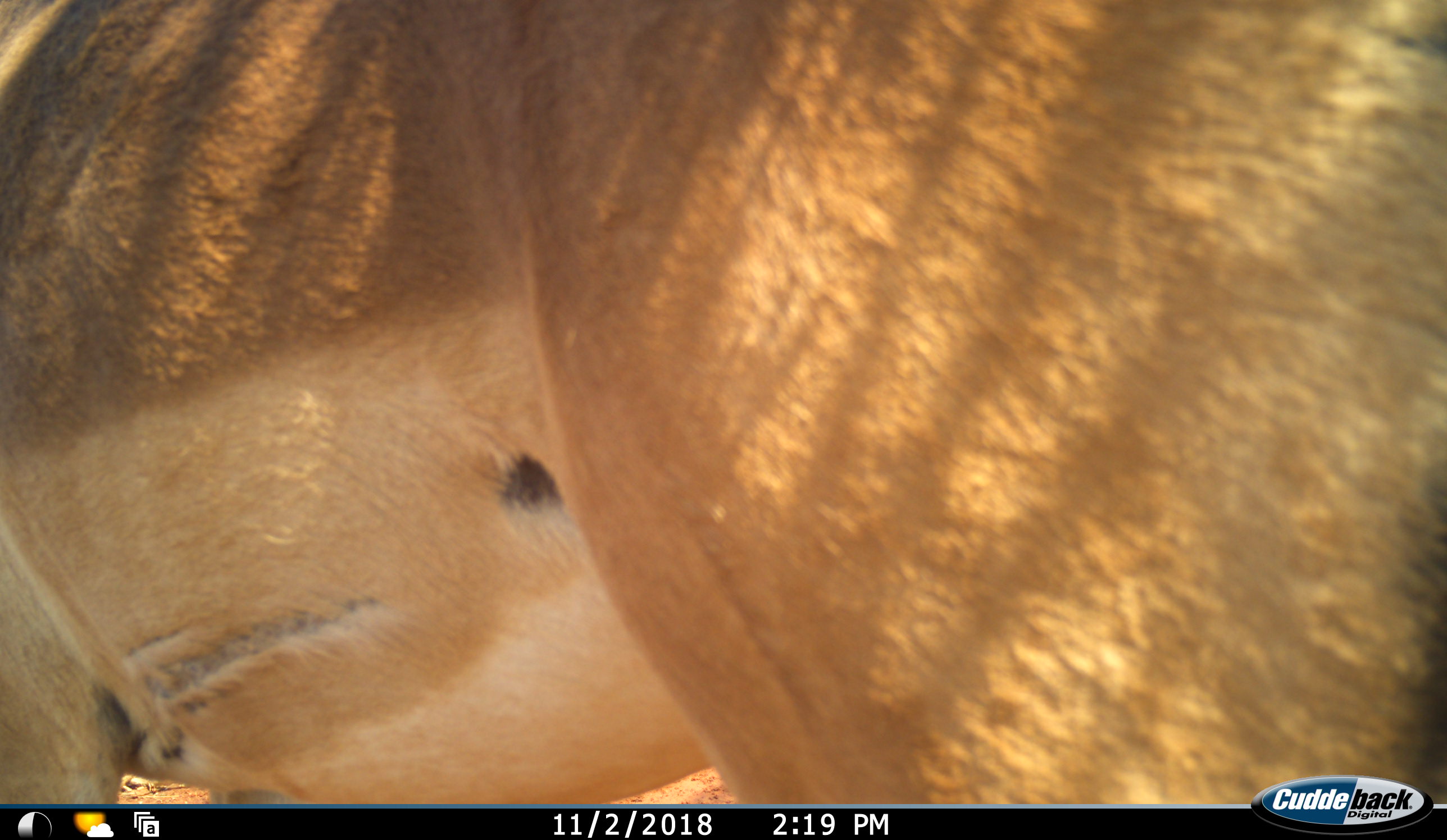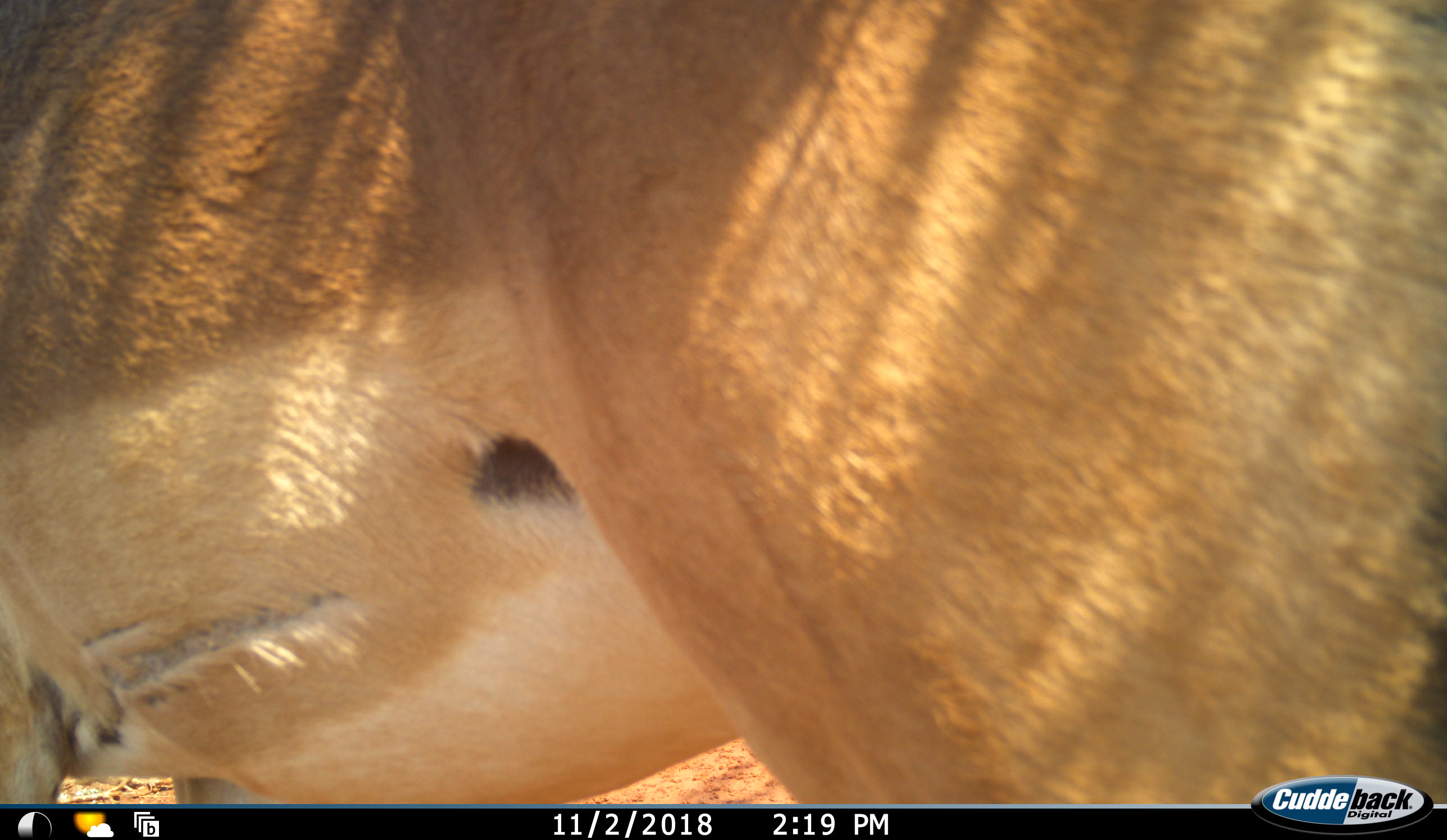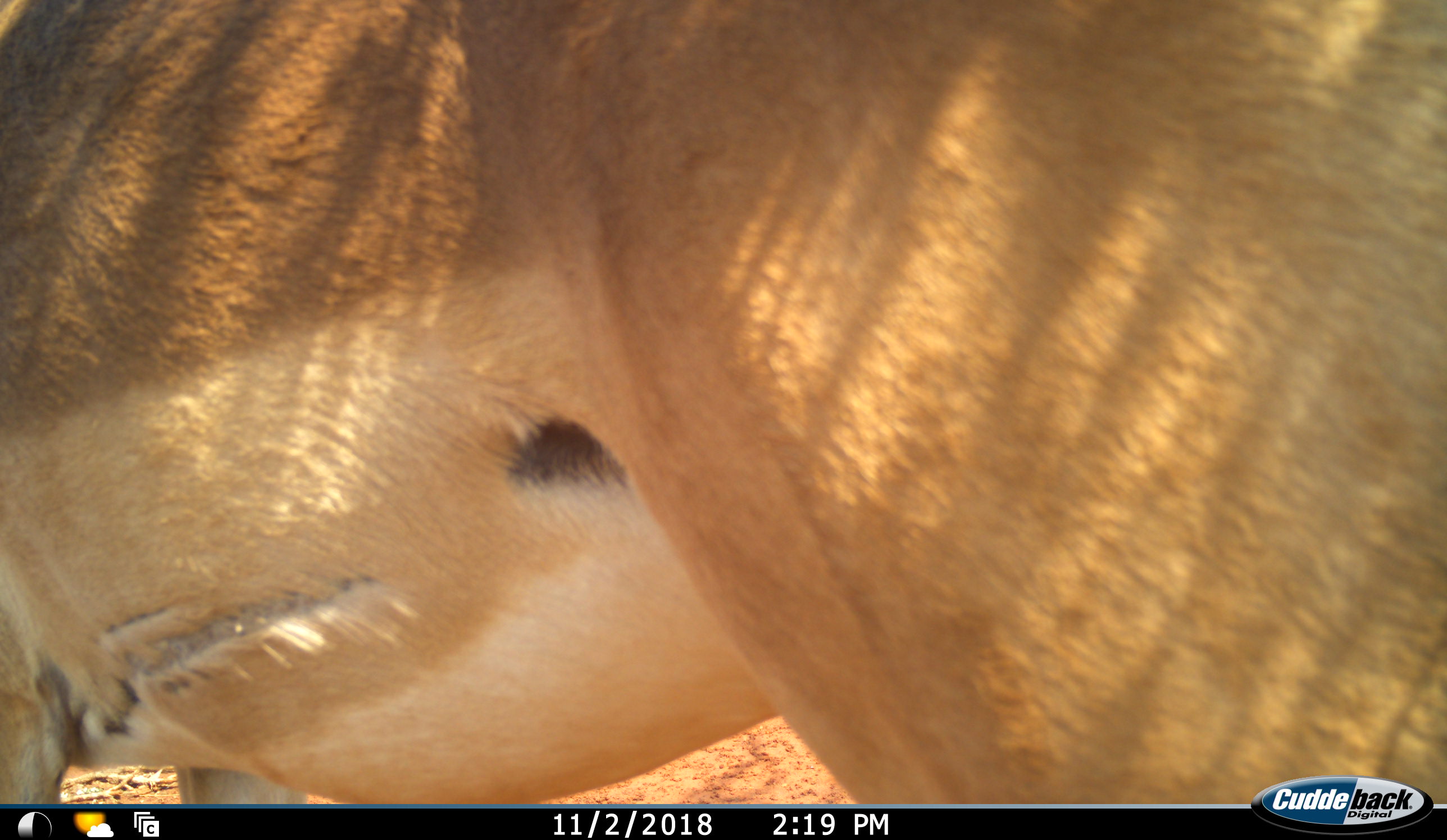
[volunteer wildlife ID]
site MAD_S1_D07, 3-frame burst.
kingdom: Animalia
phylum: Chordata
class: Mammalia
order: Artiodactyla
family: Bovidae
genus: Aepyceros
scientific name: Aepyceros melampus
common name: impala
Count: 1.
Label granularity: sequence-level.